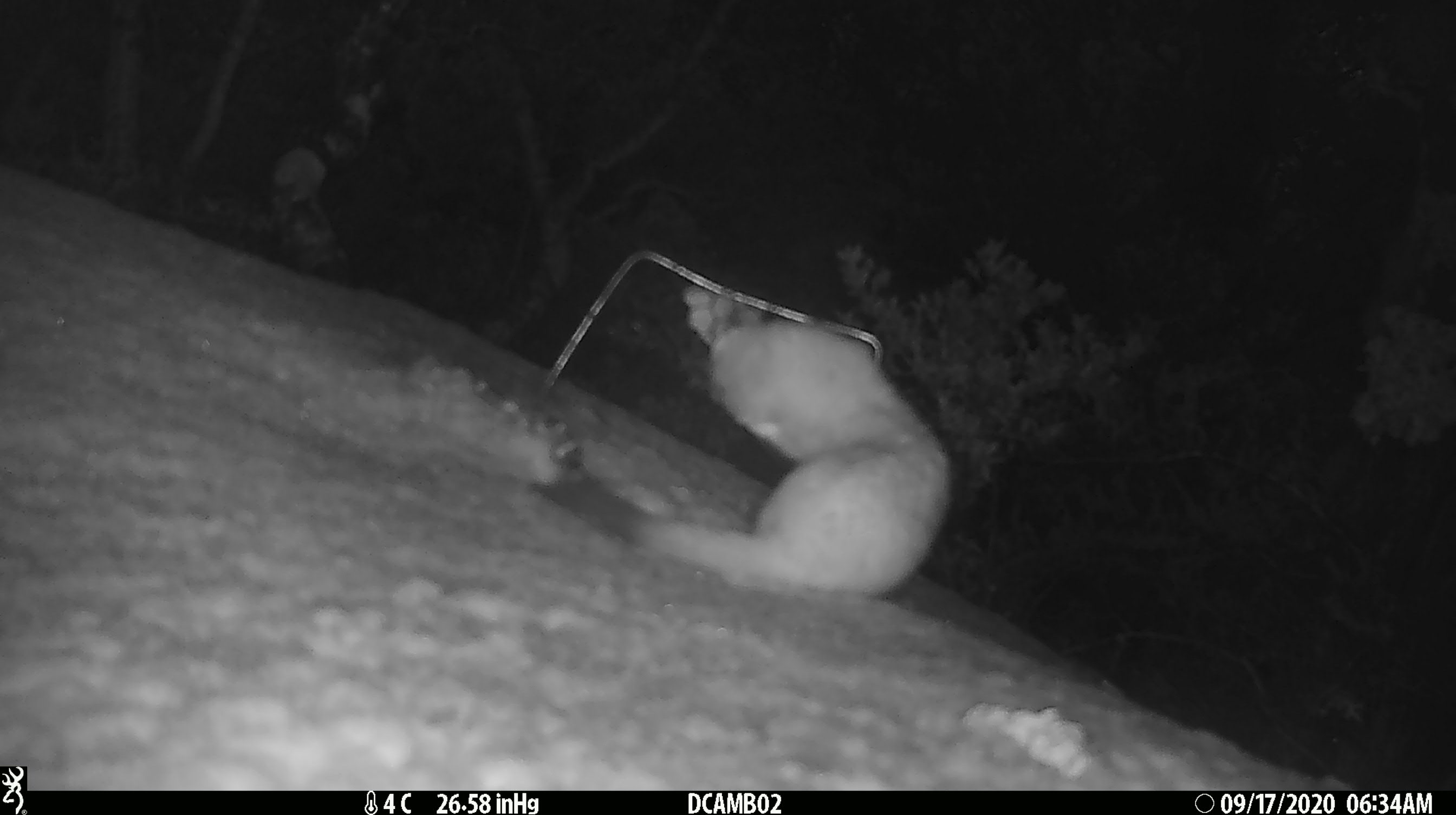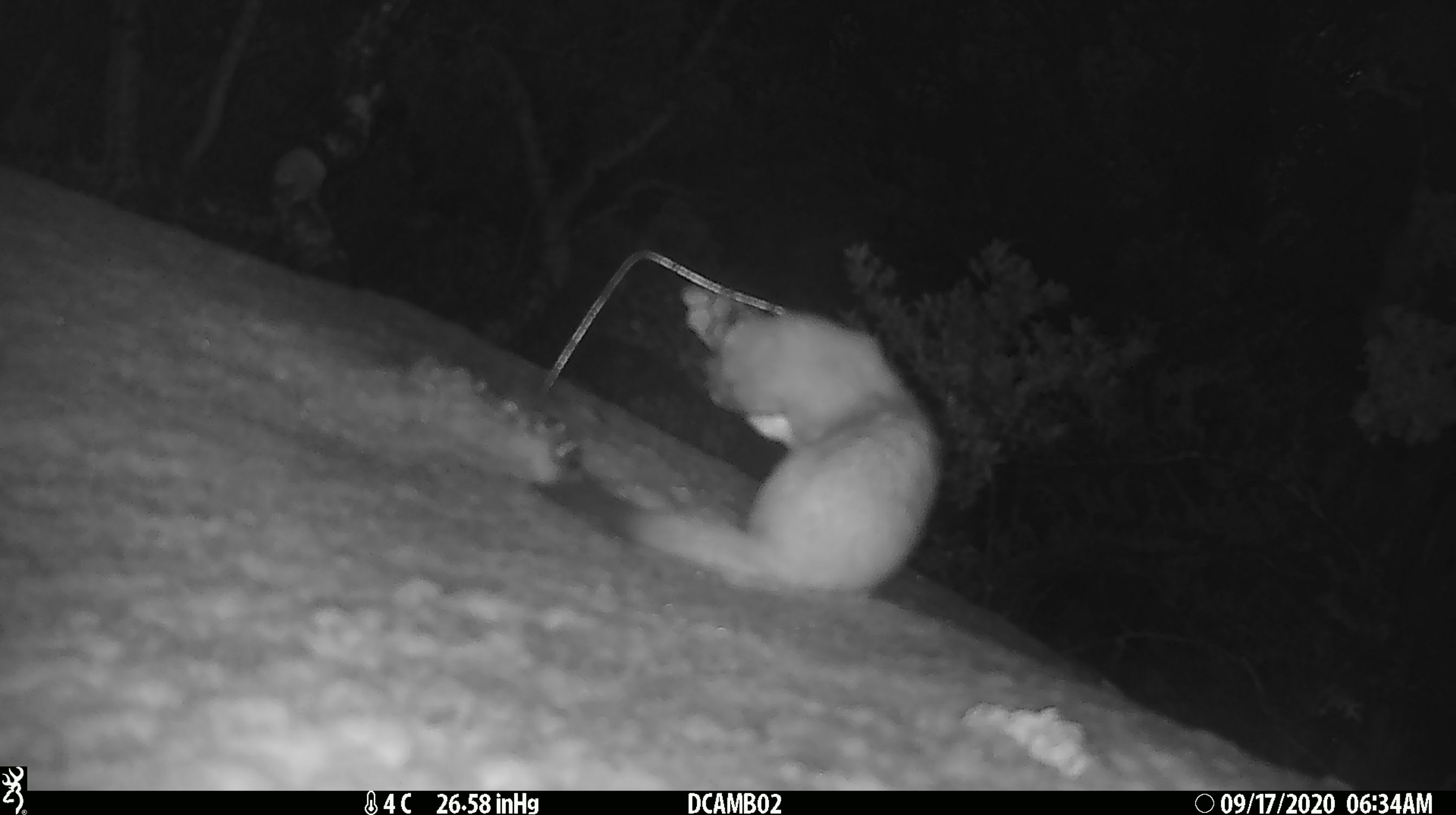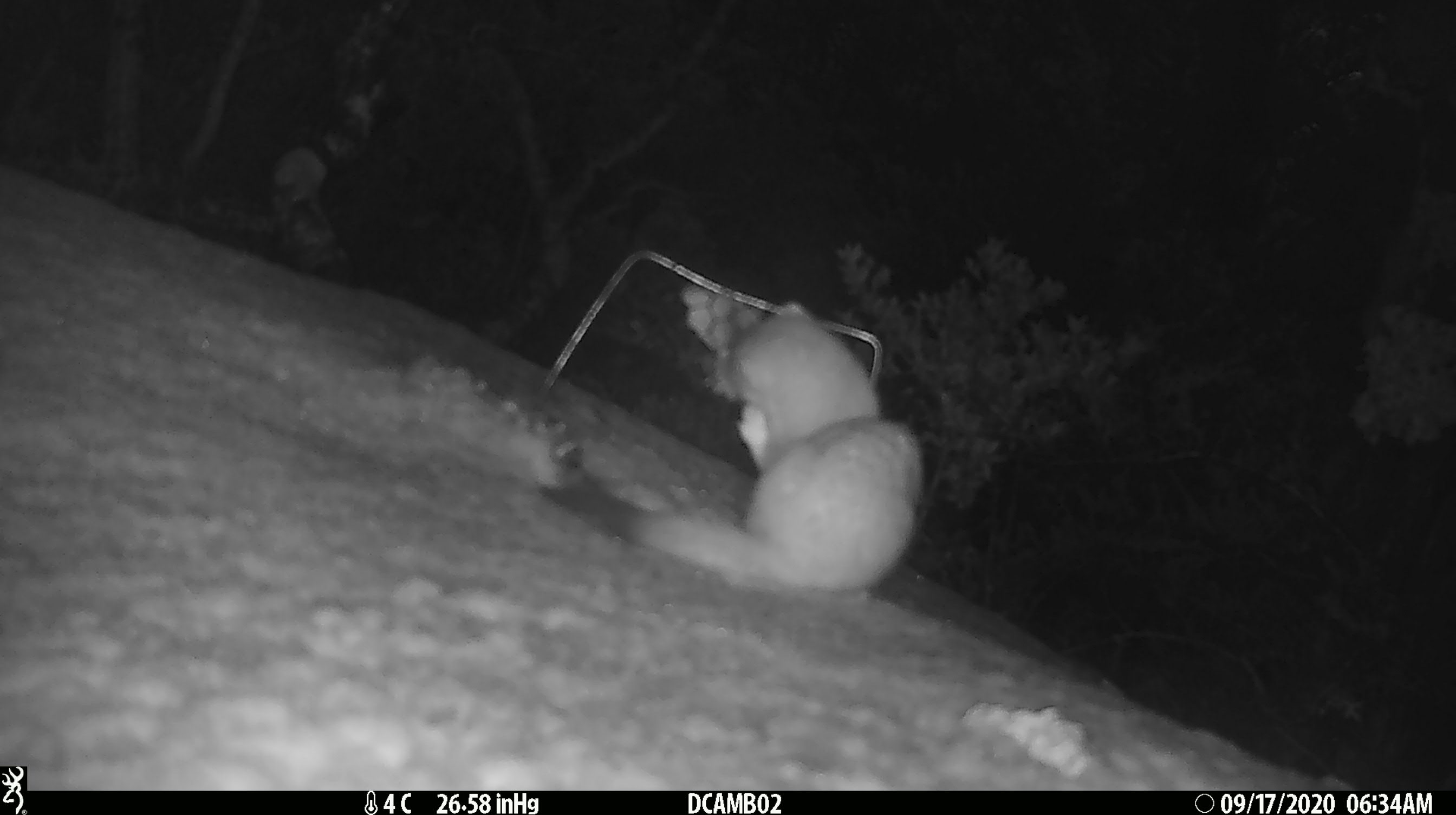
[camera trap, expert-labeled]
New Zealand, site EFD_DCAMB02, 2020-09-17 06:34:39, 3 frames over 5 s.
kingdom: Animalia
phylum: Chordata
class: Mammalia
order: Carnivora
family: Mustelidae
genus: Mustela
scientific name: Mustela erminea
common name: stoat